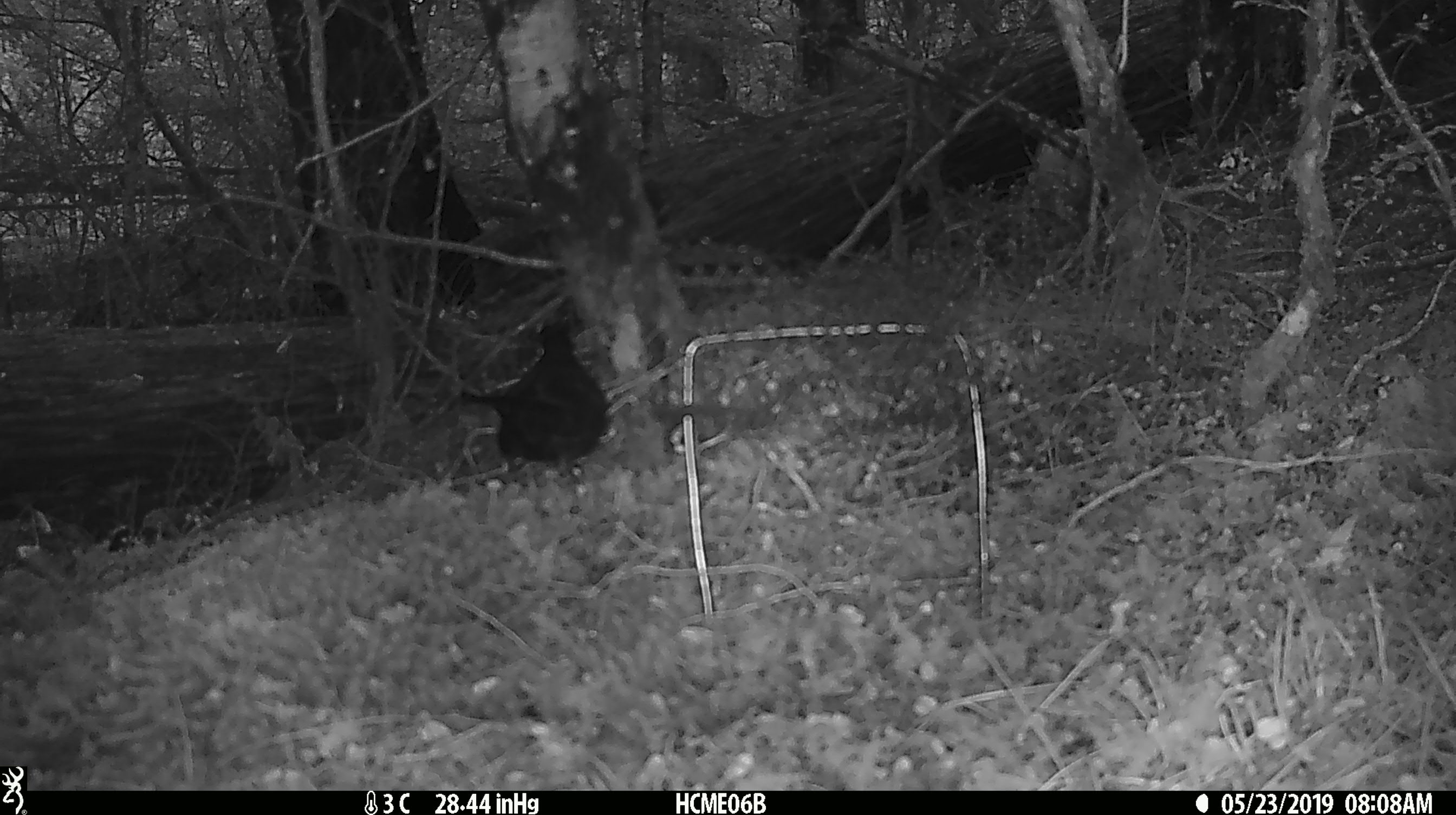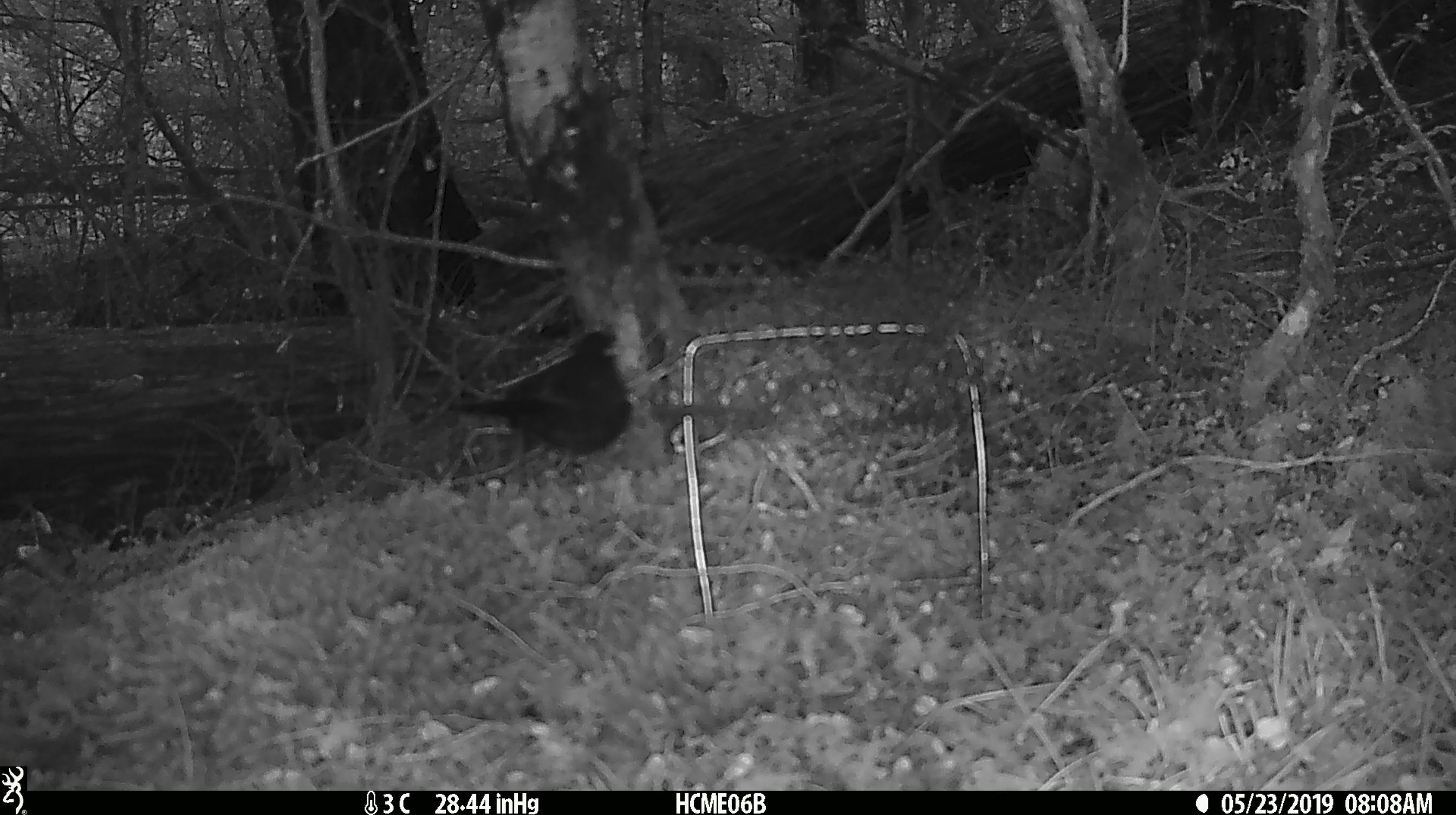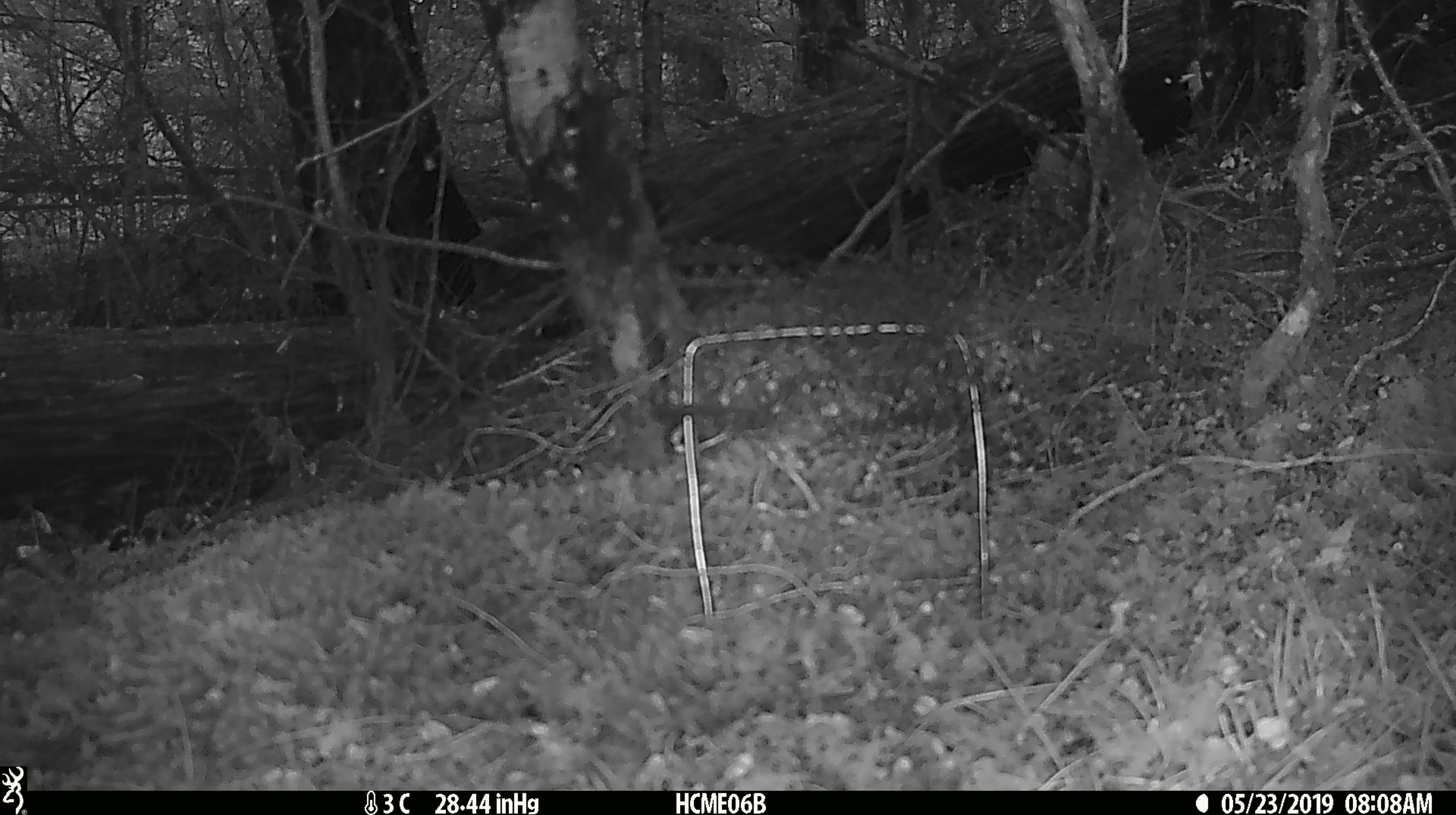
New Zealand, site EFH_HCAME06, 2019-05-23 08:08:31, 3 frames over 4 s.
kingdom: Animalia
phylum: Chordata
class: Aves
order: Passeriformes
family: Turdidae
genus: Turdus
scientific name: Turdus merula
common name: eurasian blackbird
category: blackbird